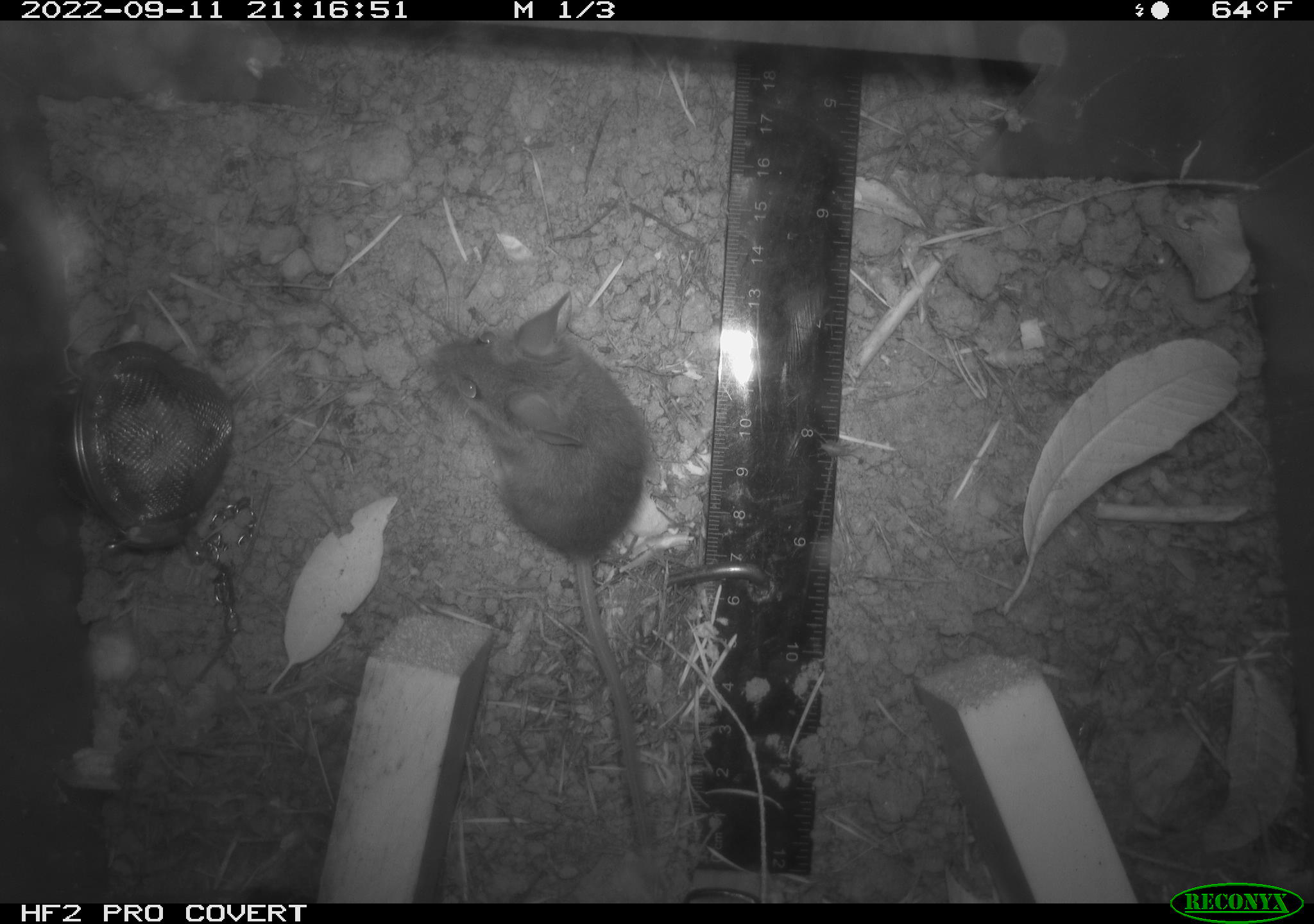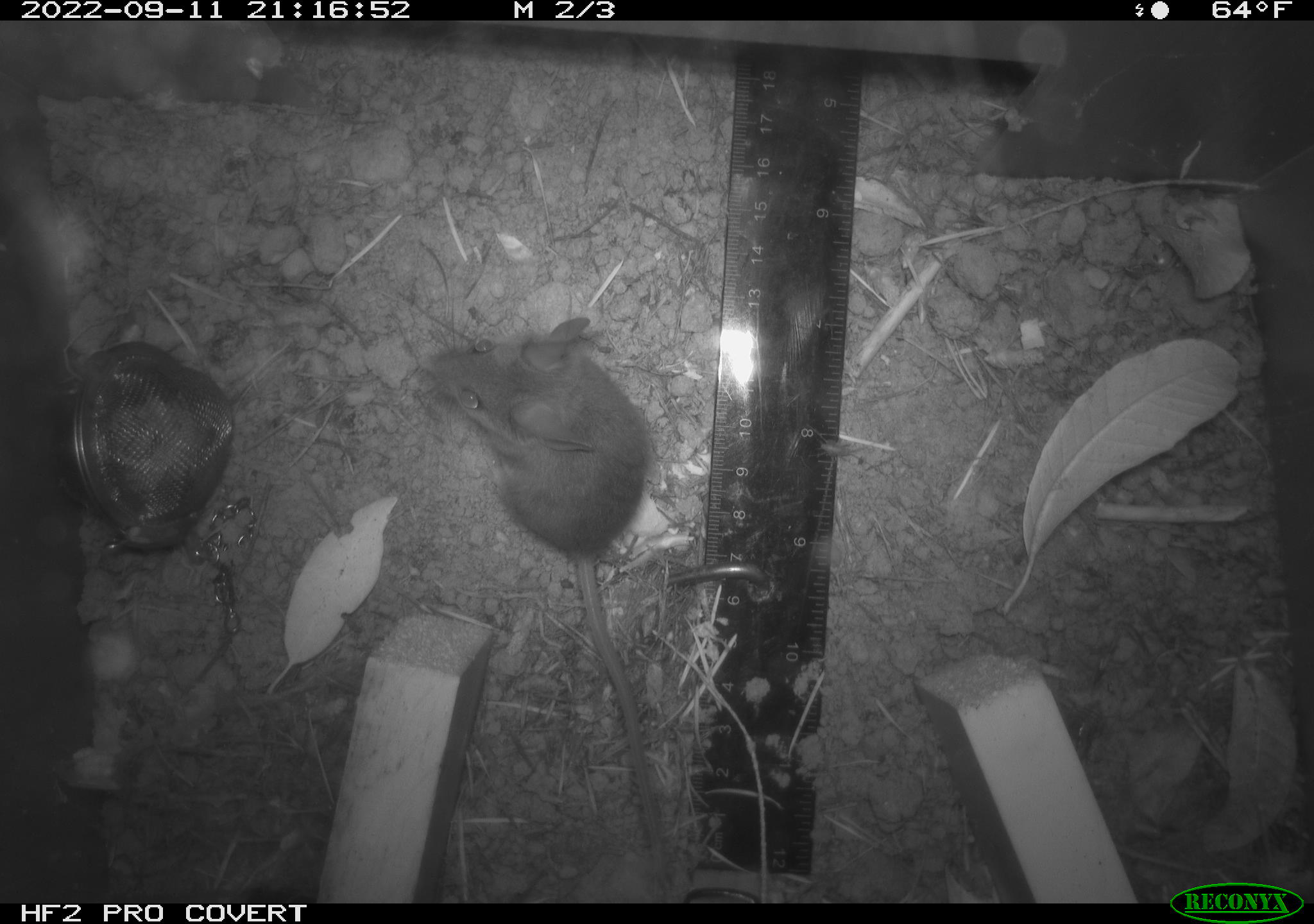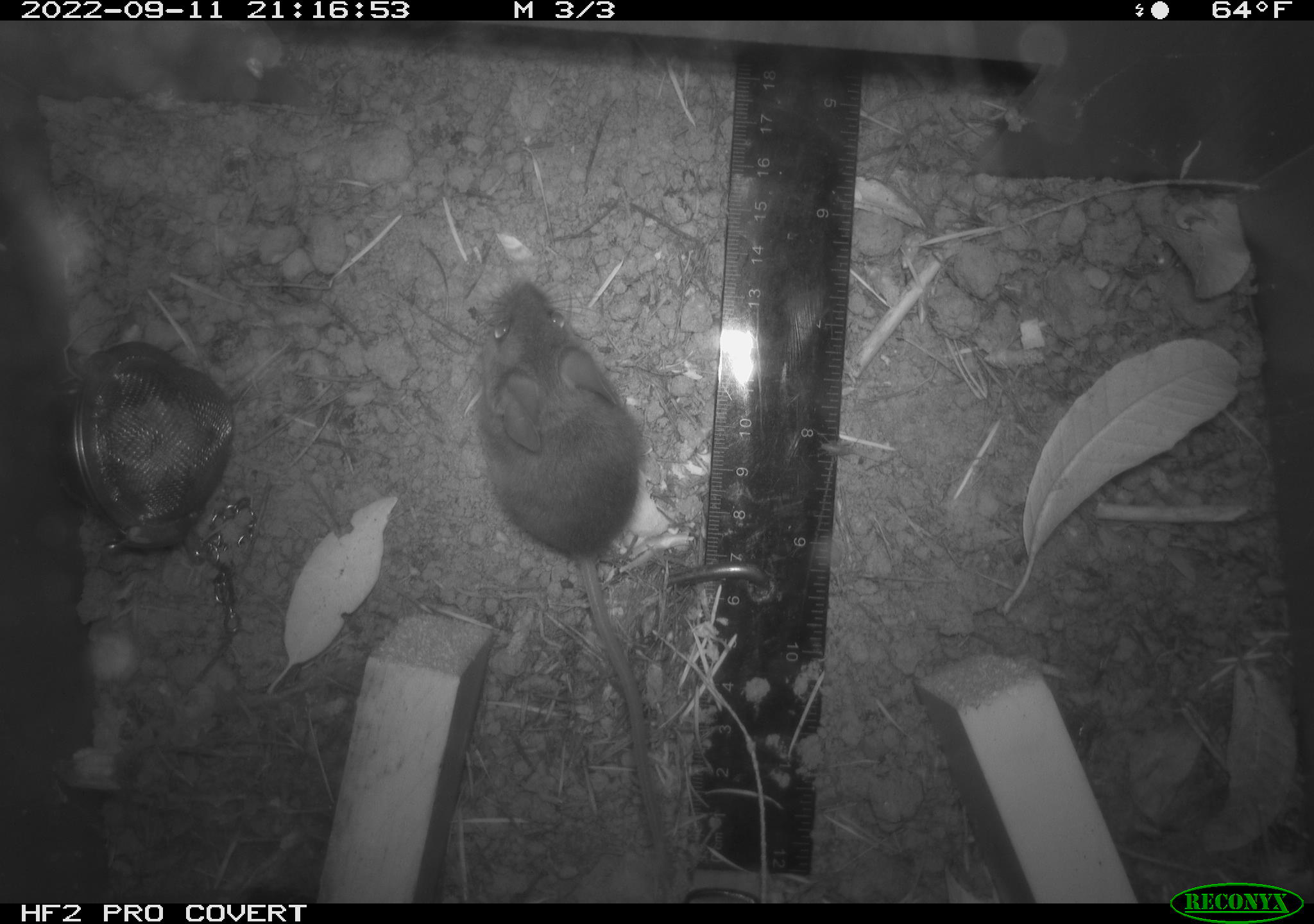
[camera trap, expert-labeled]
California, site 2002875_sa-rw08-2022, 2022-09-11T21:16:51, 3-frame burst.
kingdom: Animalia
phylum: Chordata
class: Mammalia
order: Rodentia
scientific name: Rodentia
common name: mouse species